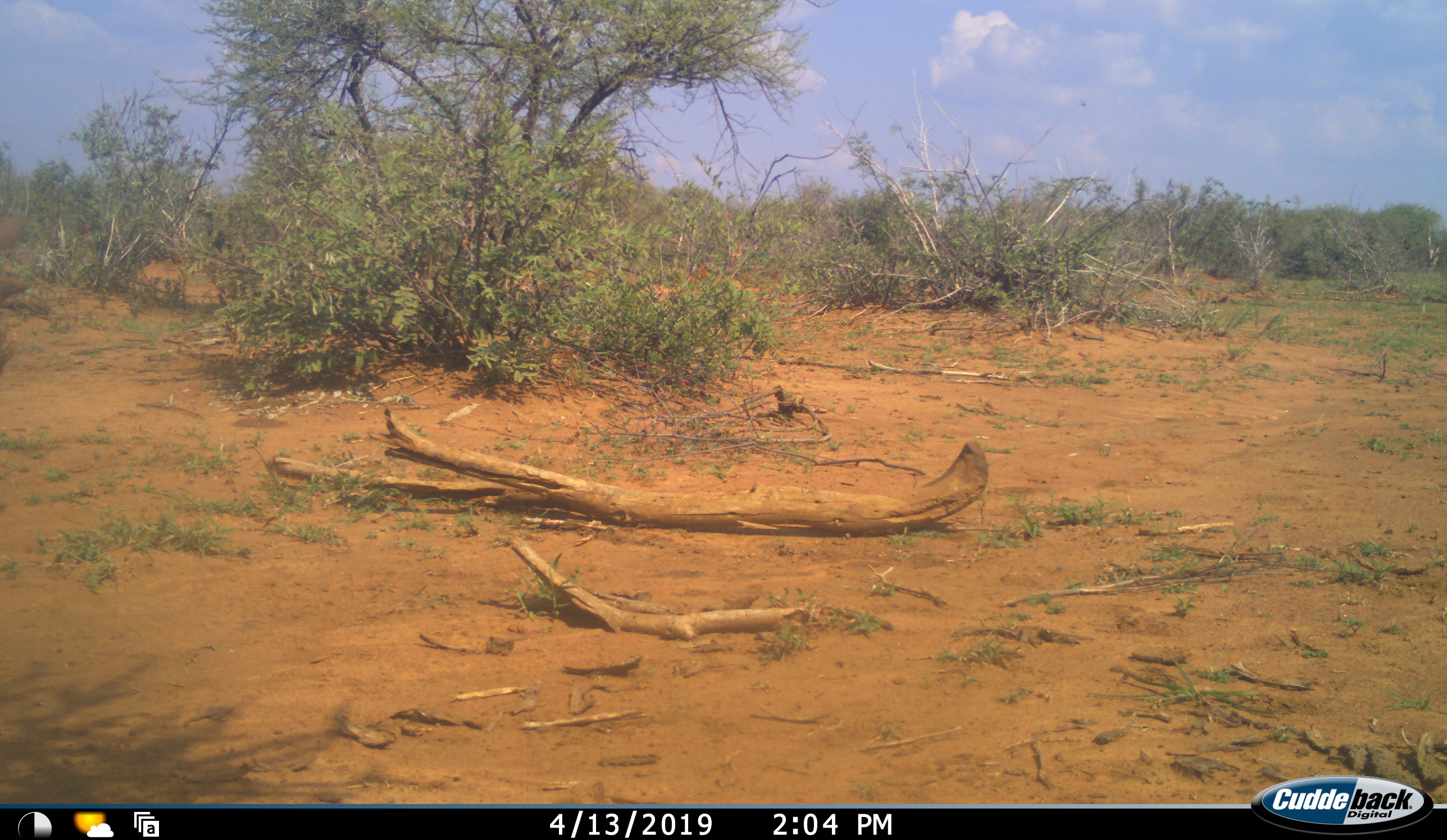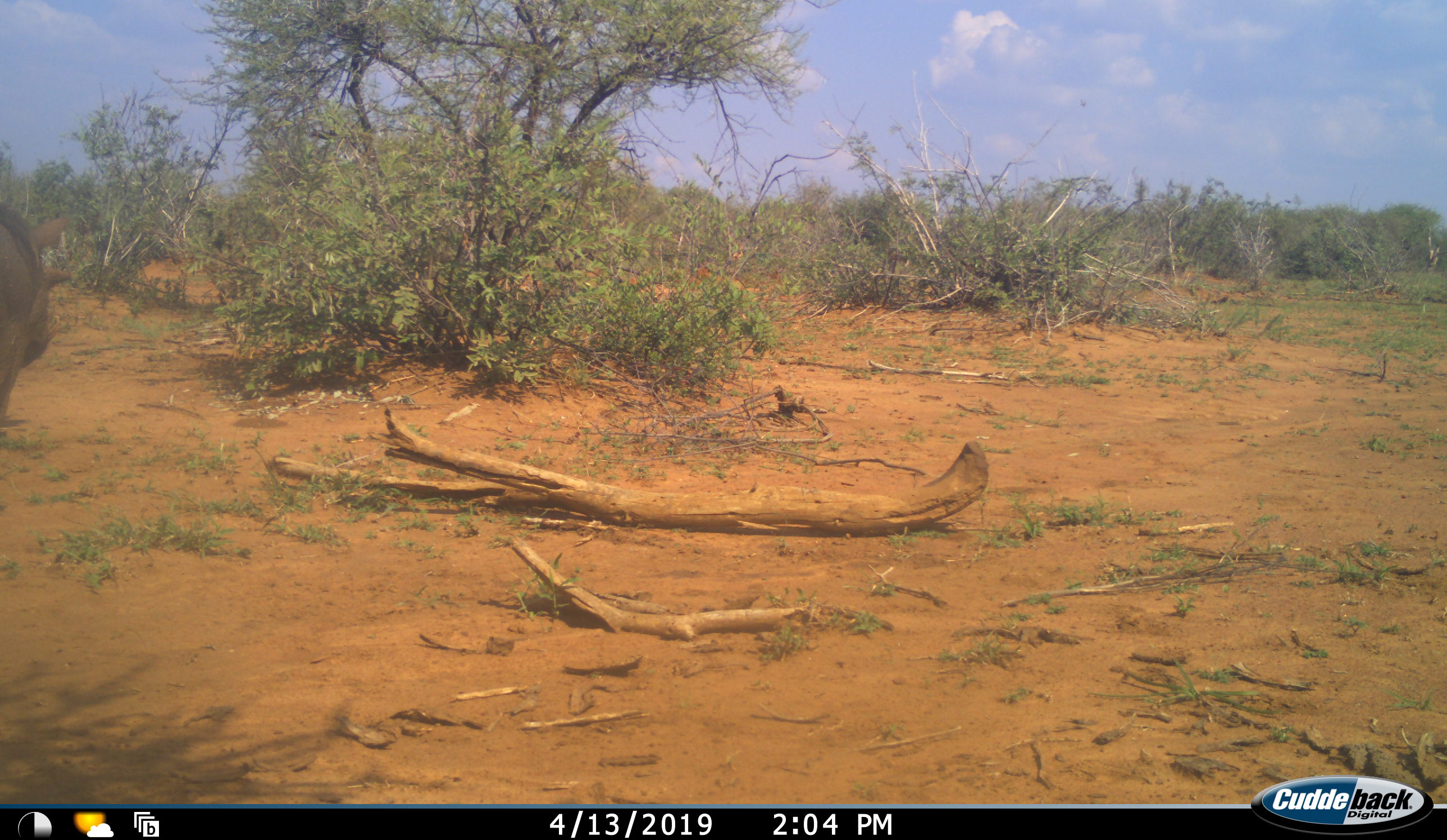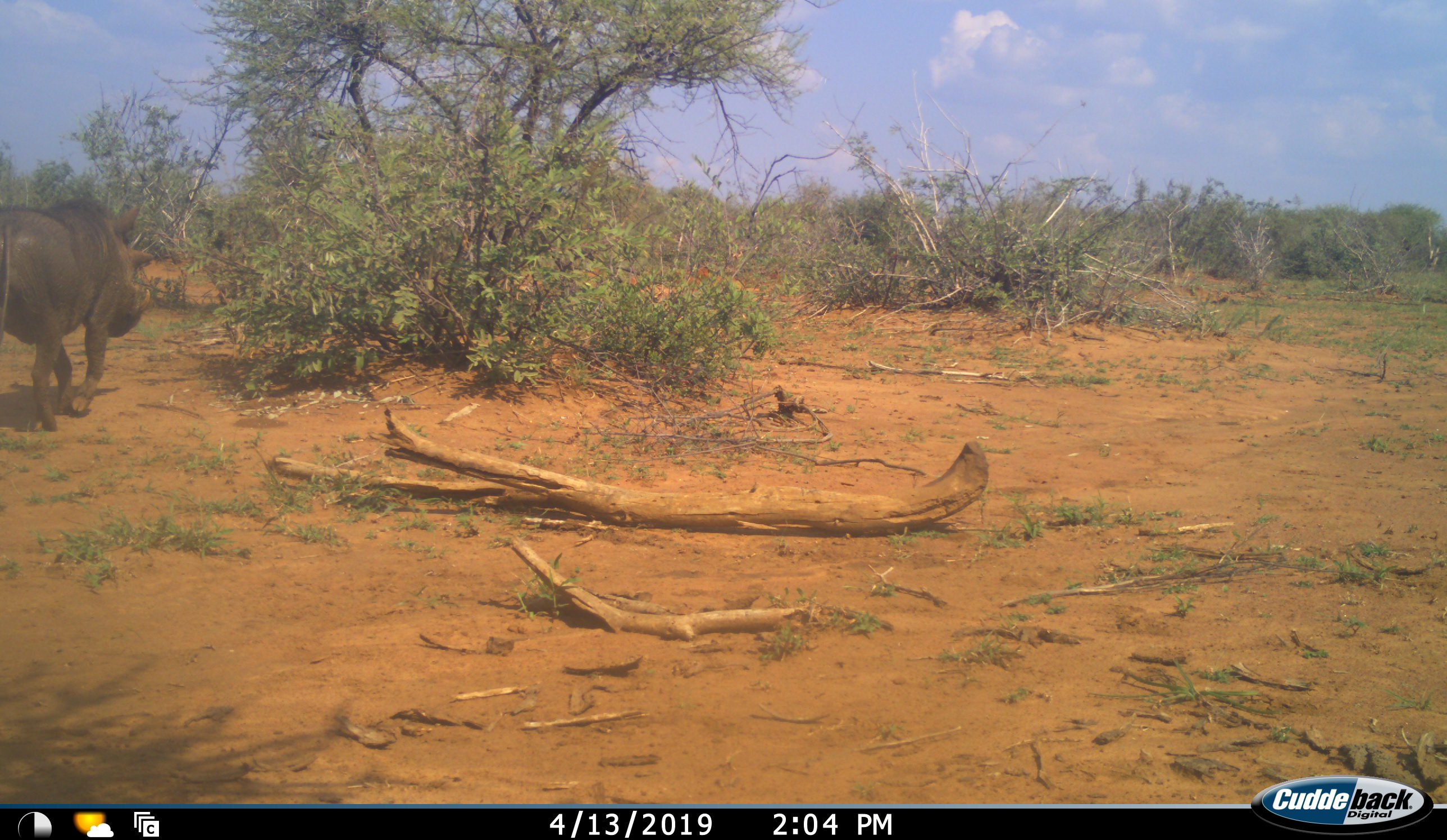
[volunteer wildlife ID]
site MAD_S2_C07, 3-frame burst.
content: unidentified animal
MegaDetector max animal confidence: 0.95